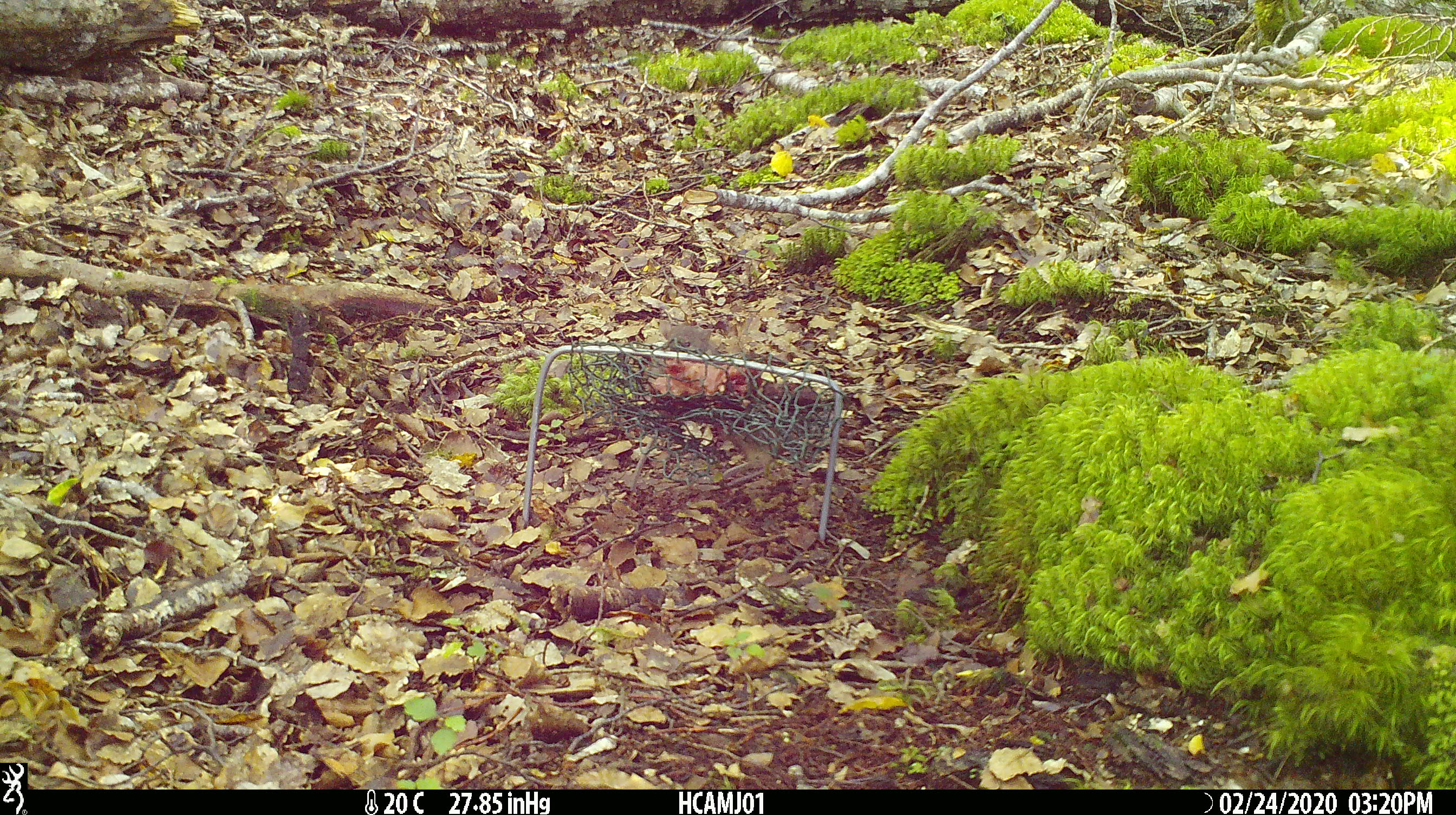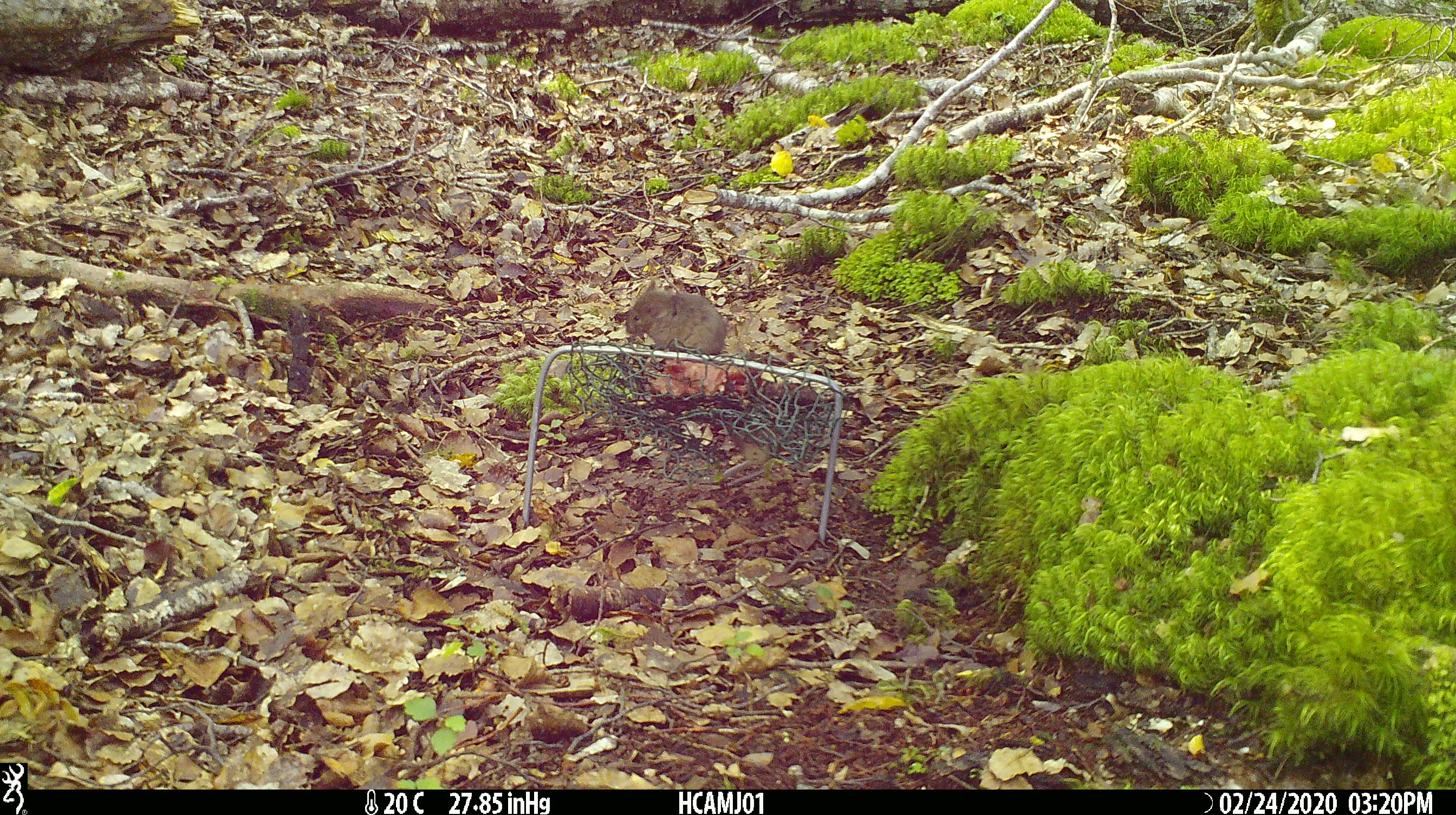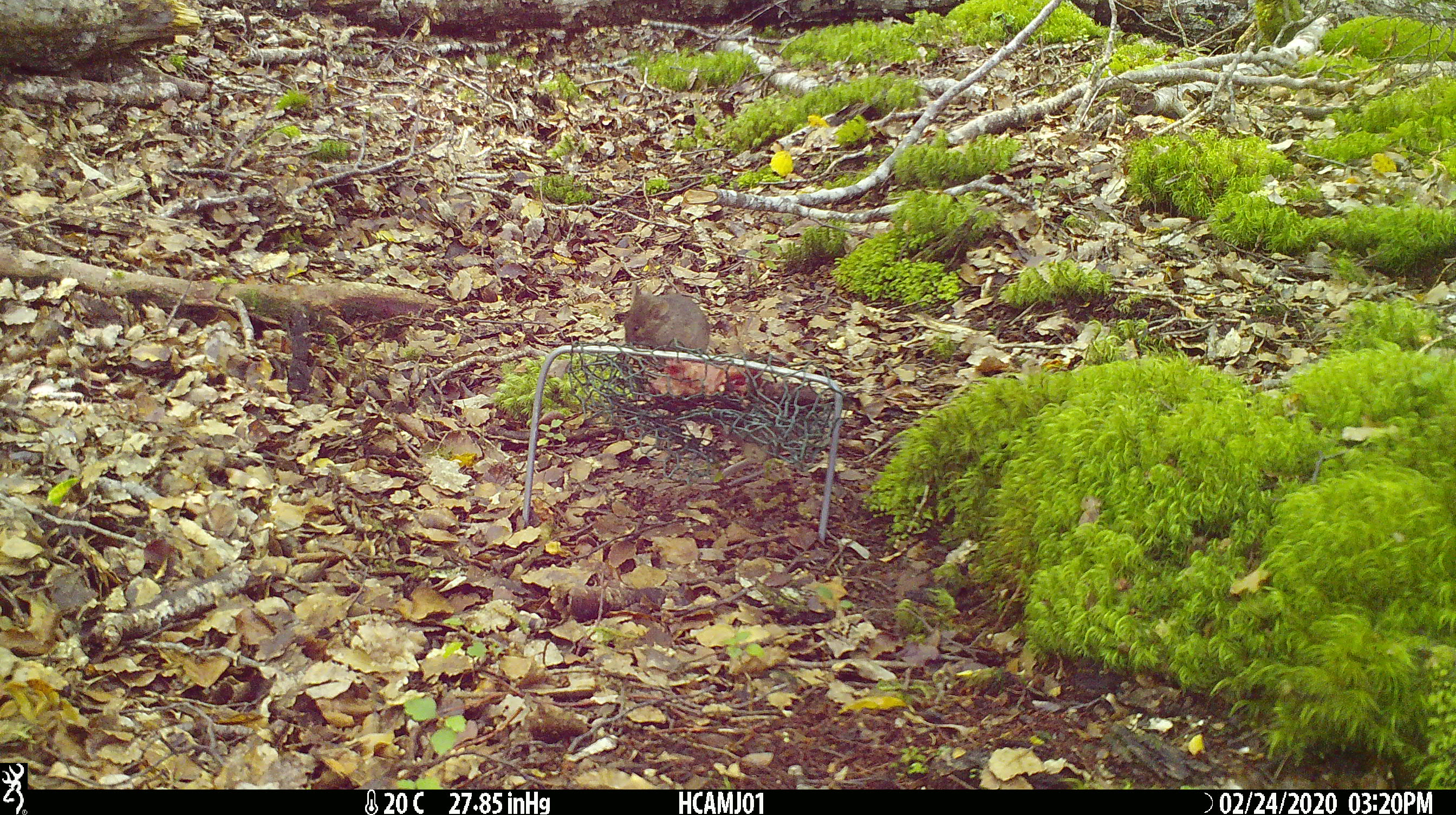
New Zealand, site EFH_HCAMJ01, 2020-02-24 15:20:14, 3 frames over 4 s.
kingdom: Animalia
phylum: Chordata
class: Mammalia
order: Rodentia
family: Muridae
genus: Mus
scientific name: Mus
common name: mouse